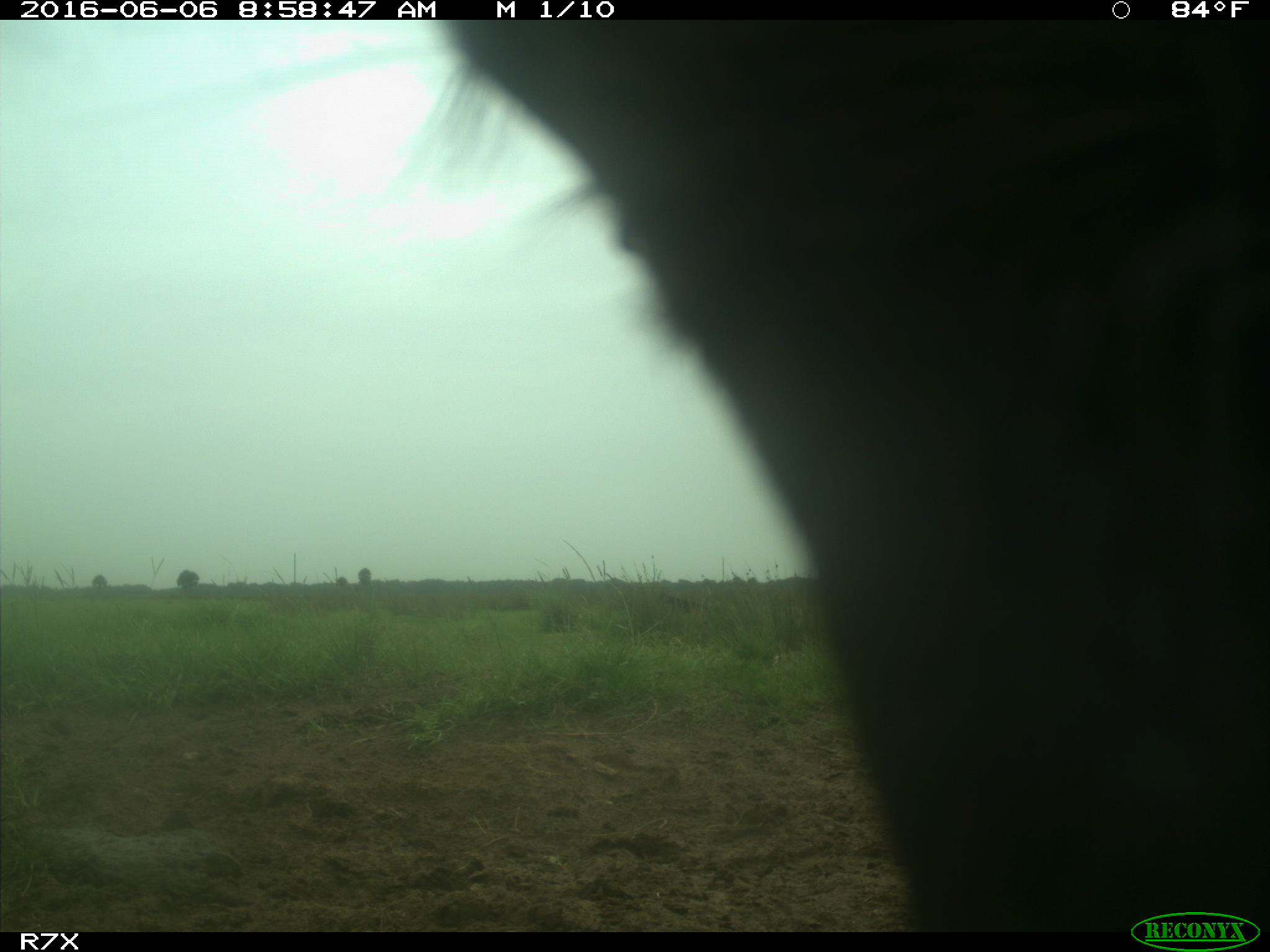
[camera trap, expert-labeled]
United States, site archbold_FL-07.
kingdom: Animalia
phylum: Chordata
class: Mammalia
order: Artiodactyla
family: Bovidae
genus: Bos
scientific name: Bos taurus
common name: domestic cow